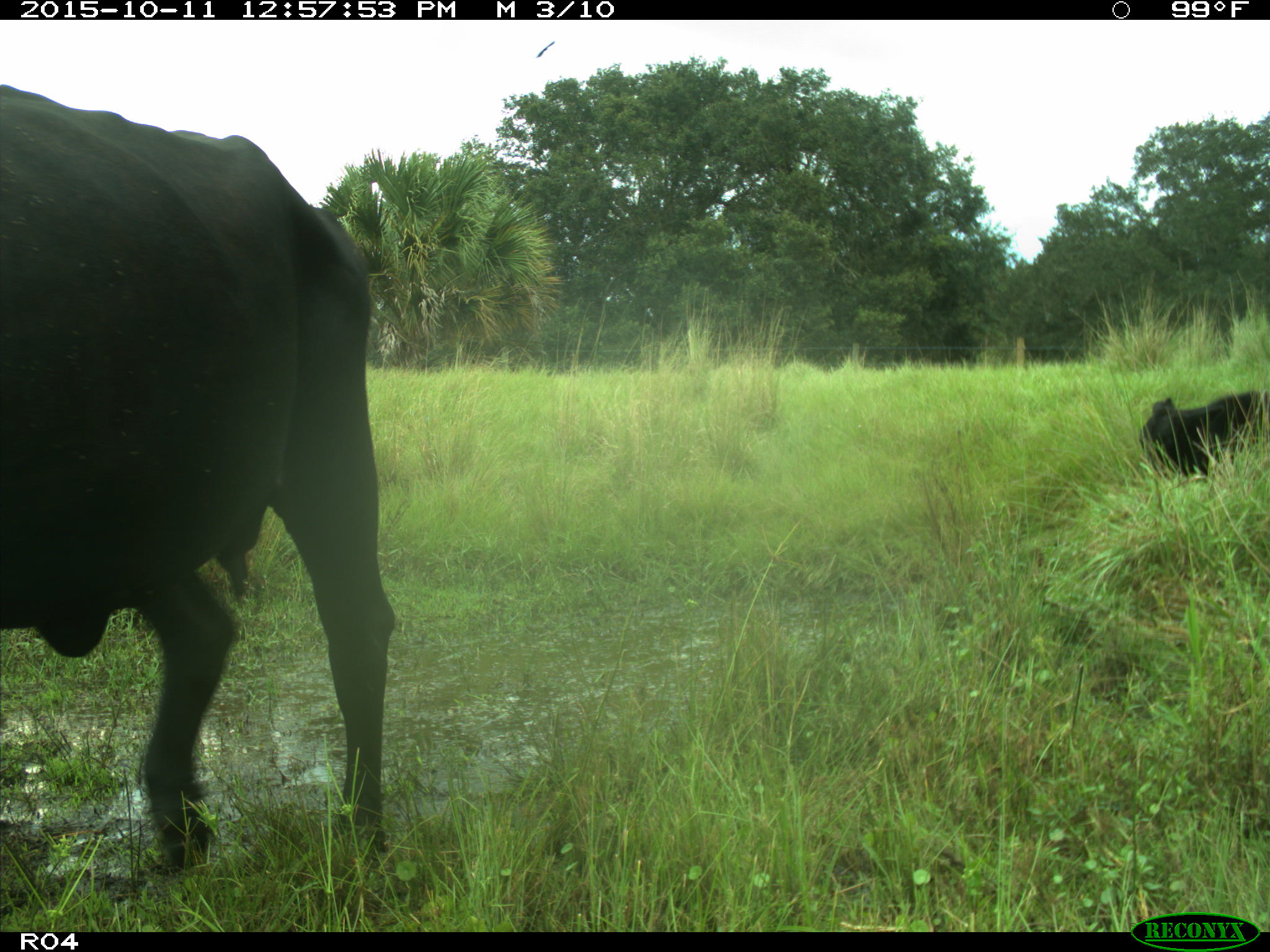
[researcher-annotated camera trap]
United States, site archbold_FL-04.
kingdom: Animalia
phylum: Chordata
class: Mammalia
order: Artiodactyla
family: Bovidae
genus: Bos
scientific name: Bos taurus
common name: domestic cow